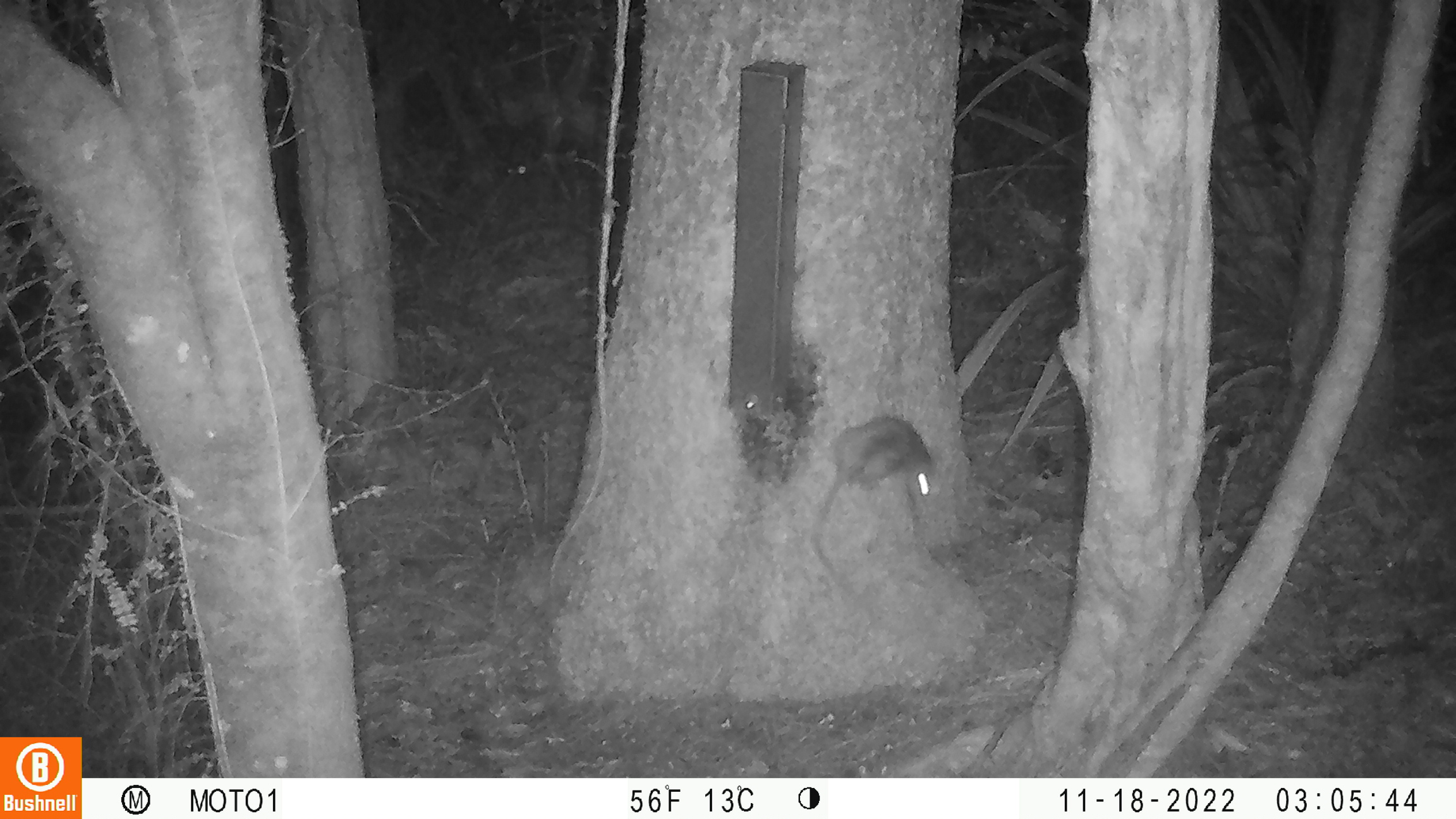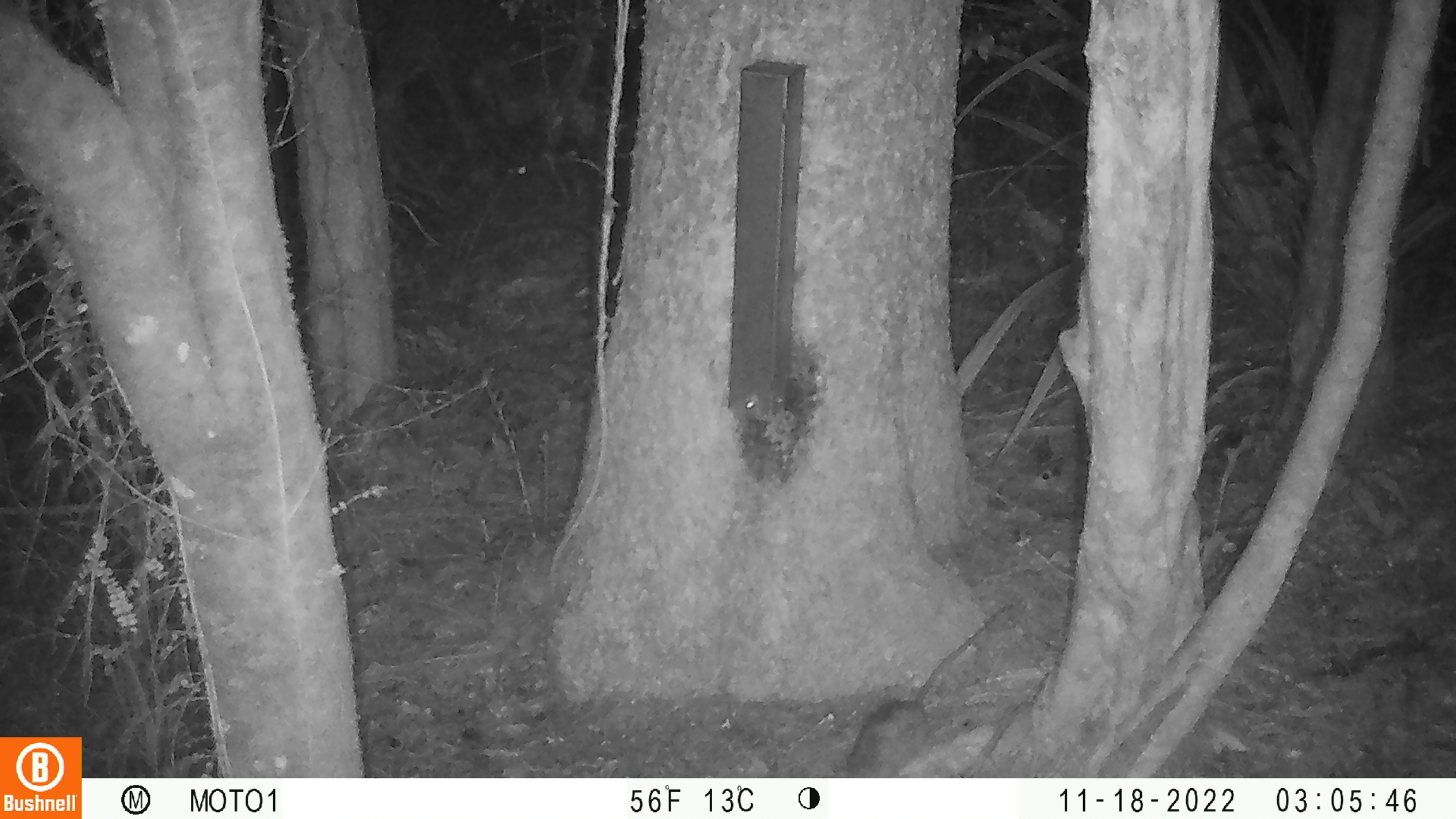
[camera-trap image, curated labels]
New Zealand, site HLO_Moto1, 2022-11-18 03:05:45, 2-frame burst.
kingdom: Animalia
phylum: Chordata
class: Mammalia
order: Rodentia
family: Muridae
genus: Rattus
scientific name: Rattus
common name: rat